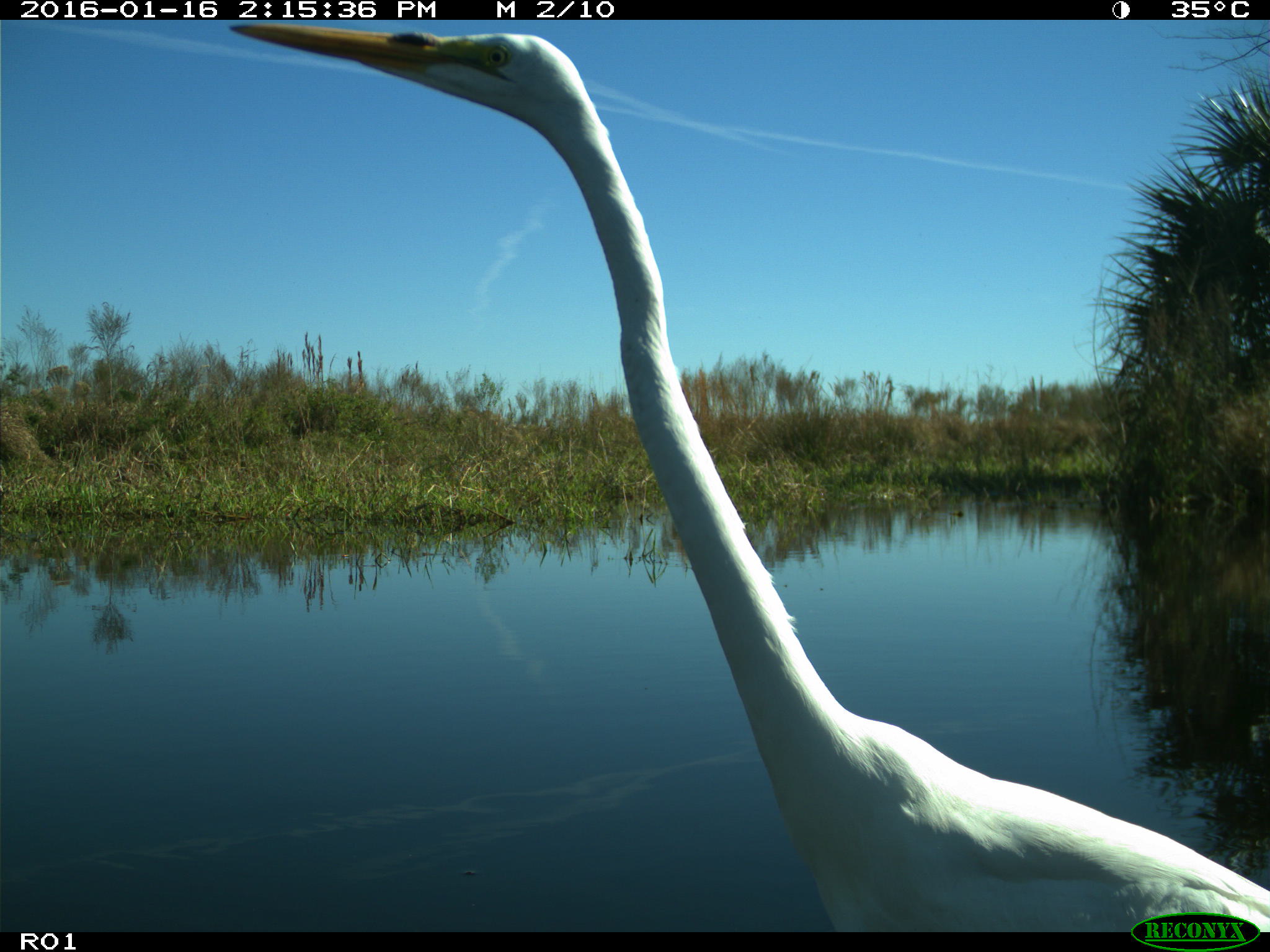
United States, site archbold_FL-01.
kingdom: Animalia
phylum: Chordata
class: Aves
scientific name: Aves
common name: birds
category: unidentified bird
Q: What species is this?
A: Unidentified bird (birds) (Aves).